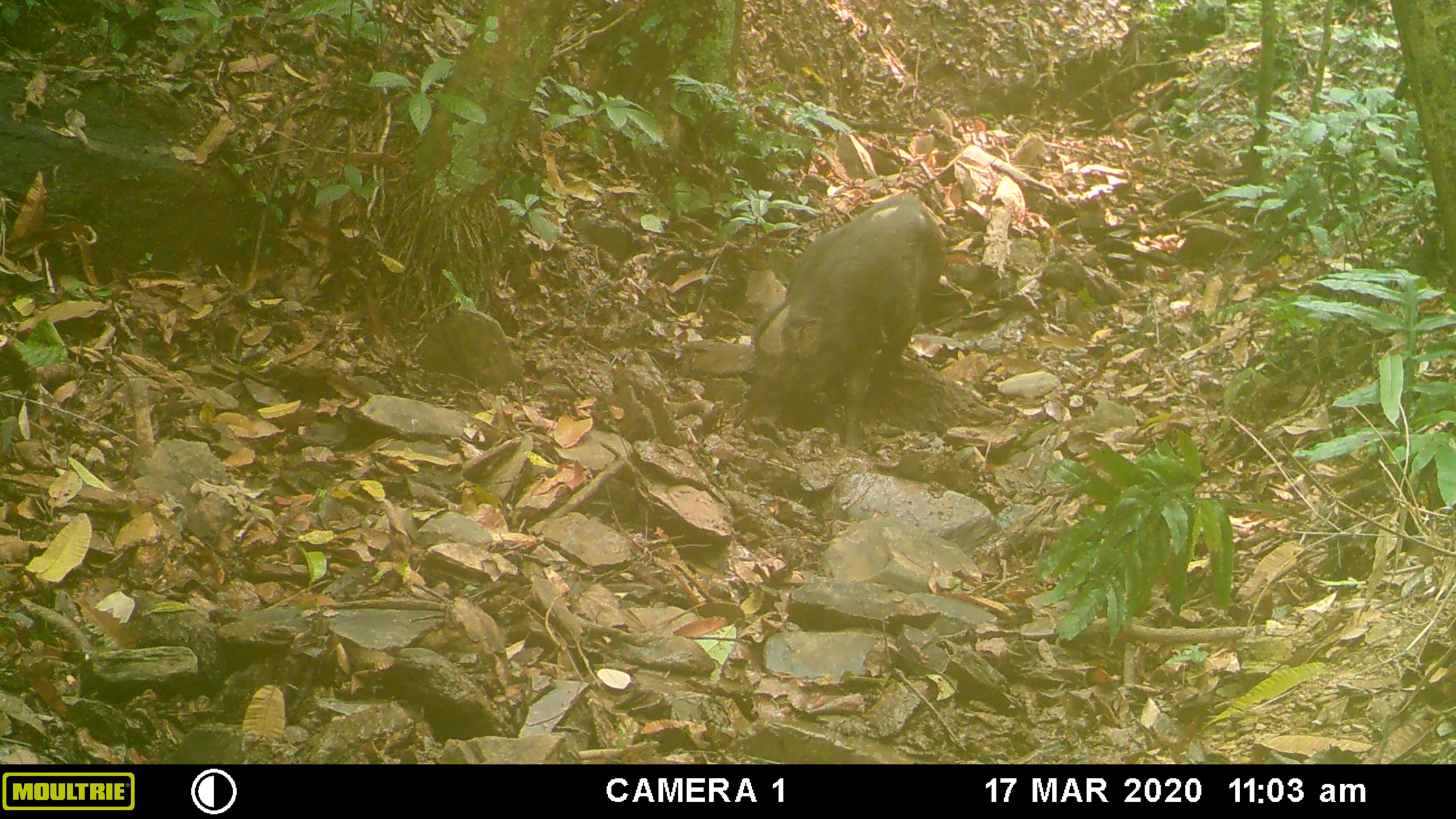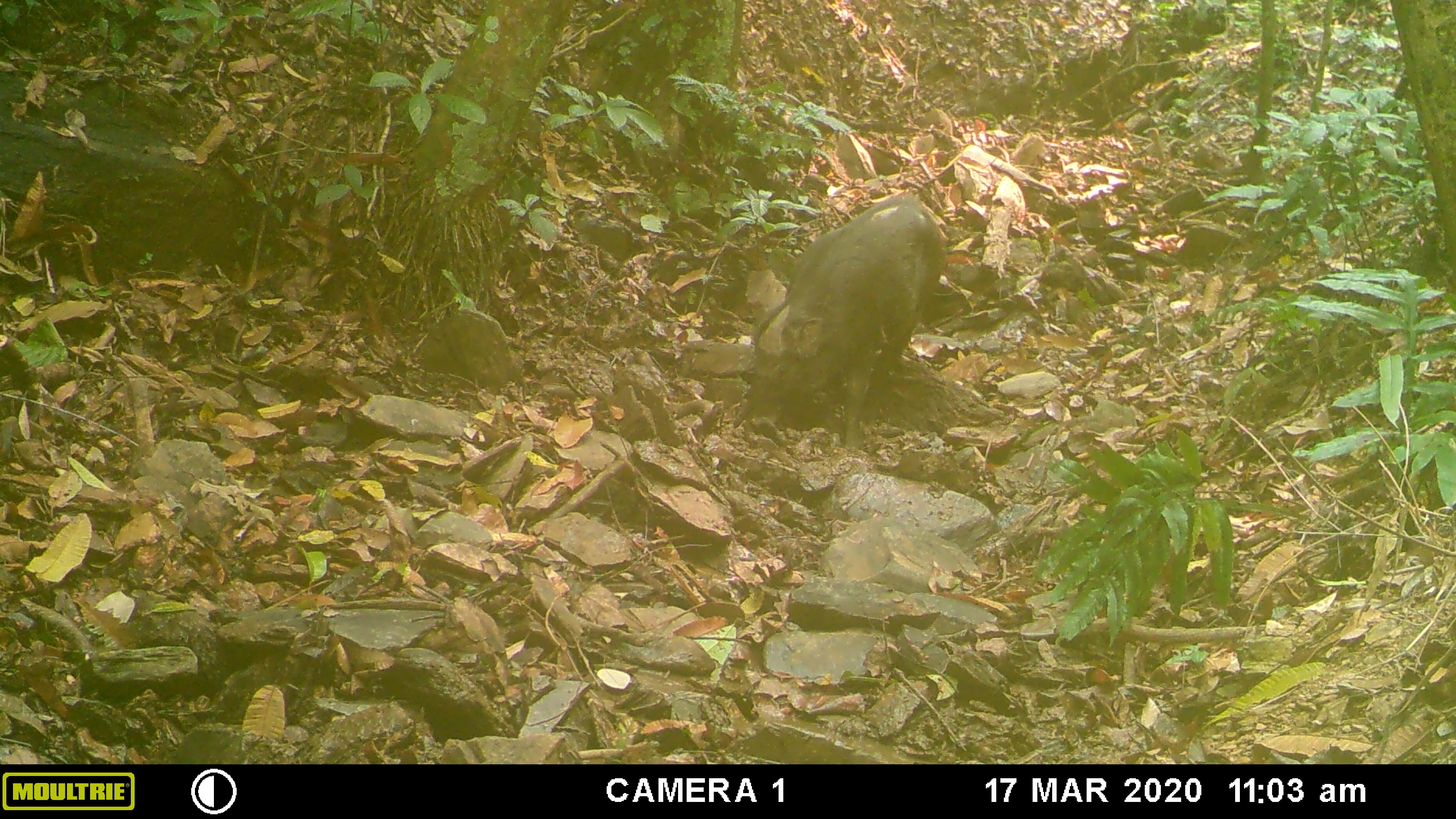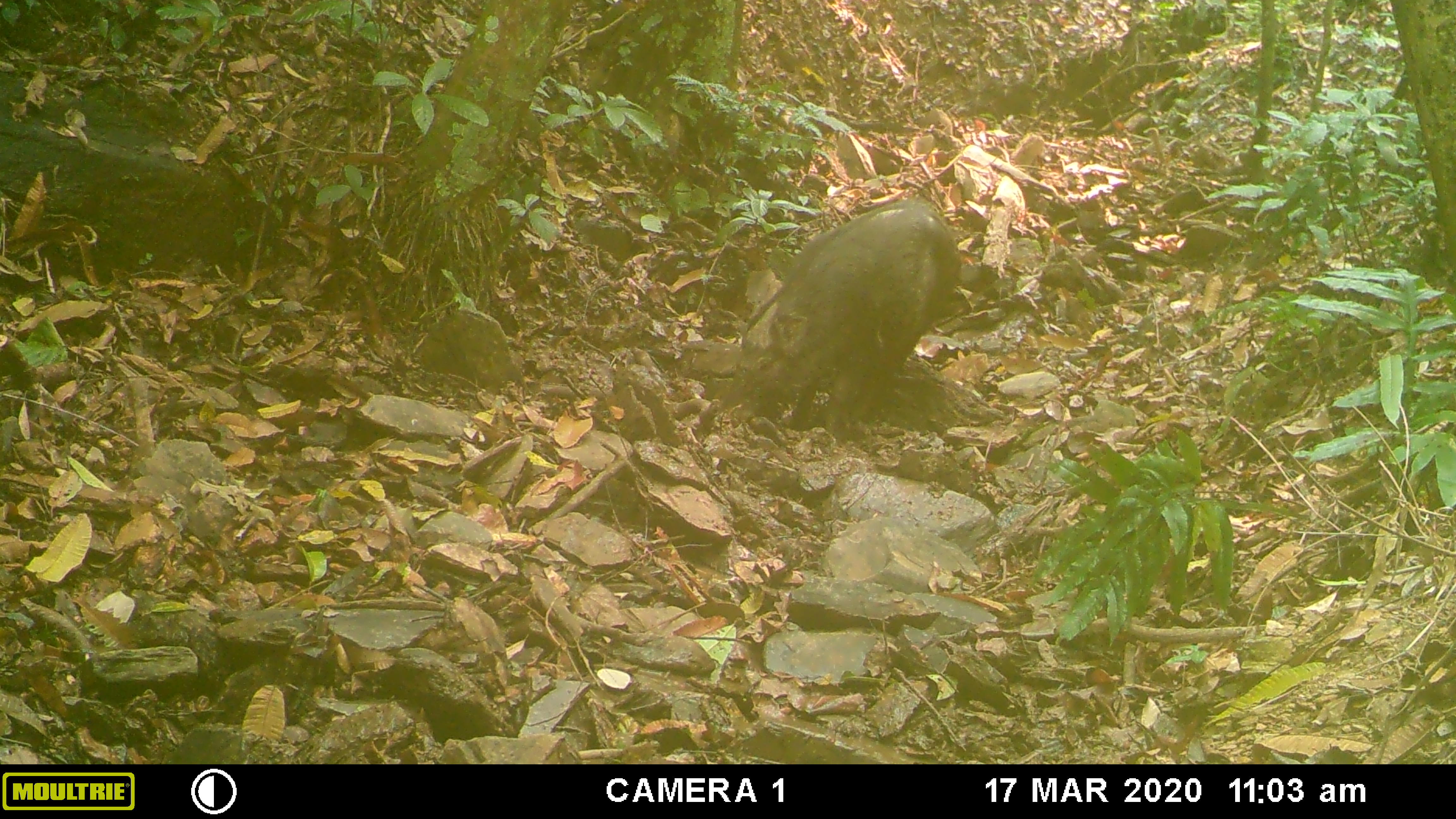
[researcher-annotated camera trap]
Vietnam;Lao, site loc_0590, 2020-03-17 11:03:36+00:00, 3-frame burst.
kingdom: Animalia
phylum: Chordata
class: Aves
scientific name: Aves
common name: bird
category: unidentified bird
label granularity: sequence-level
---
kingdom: Animalia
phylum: Chordata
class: Mammalia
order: Artiodactyla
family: Suidae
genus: Sus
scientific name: Sus scrofa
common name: eurasian wild pig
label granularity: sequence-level